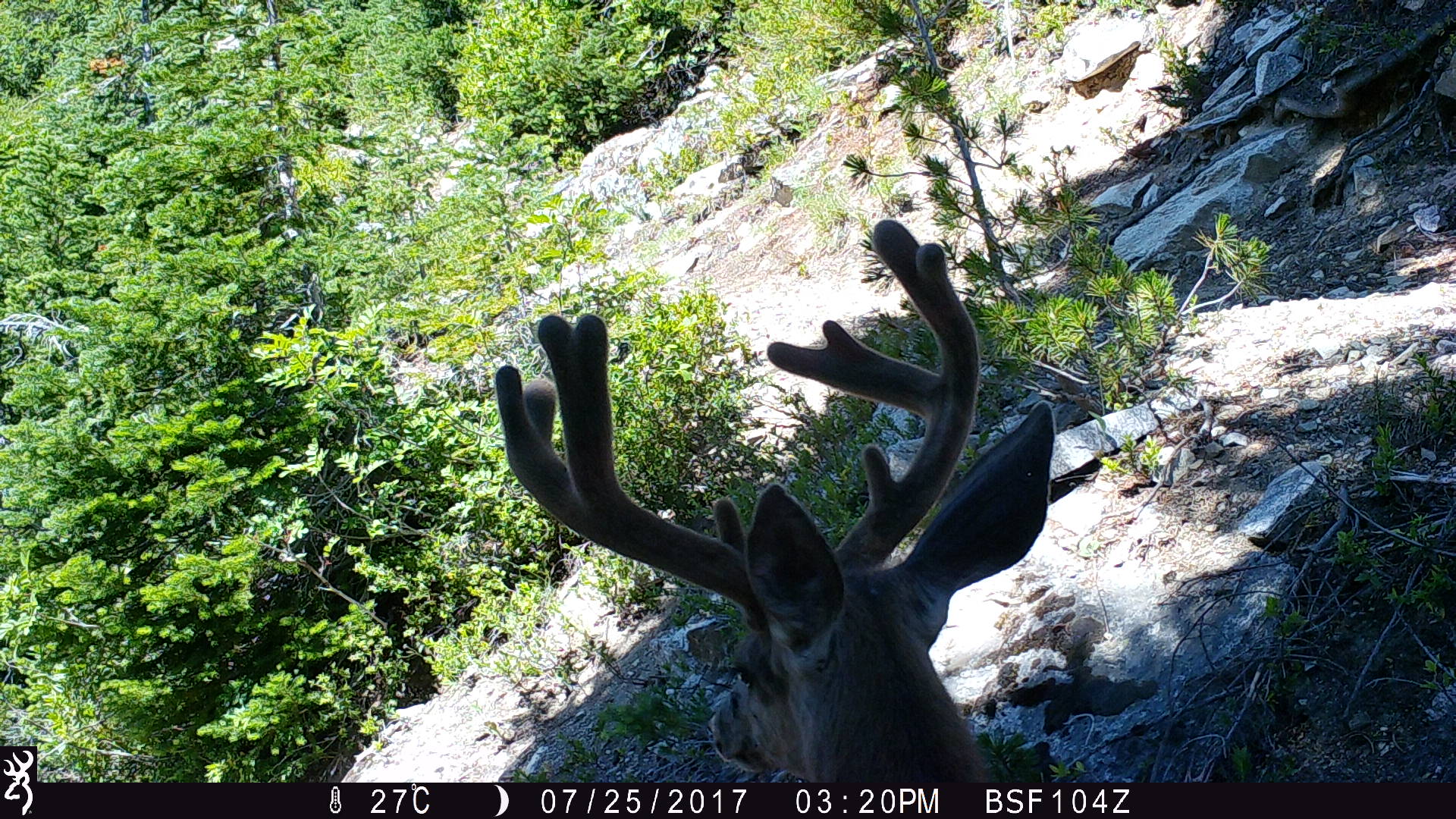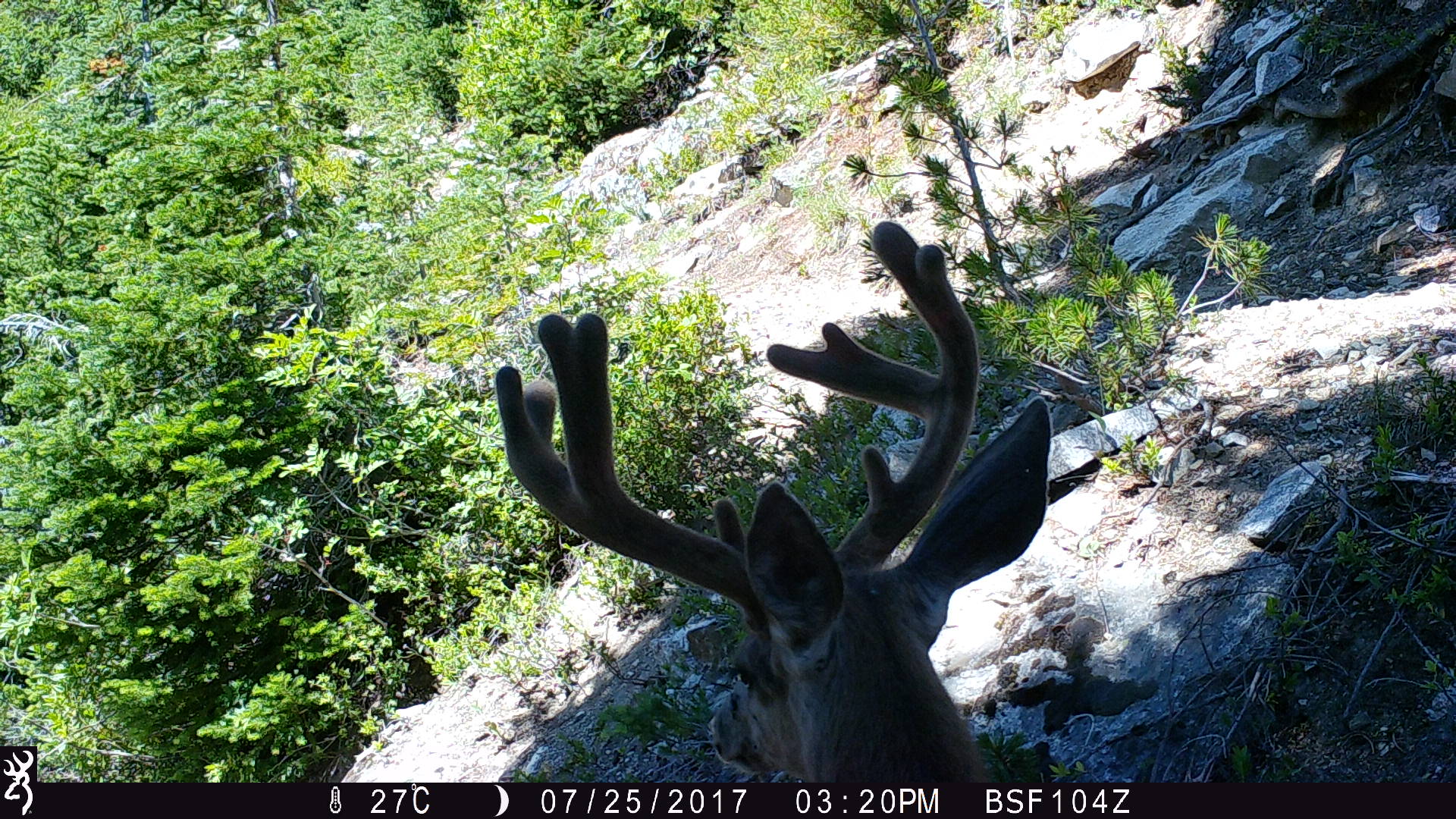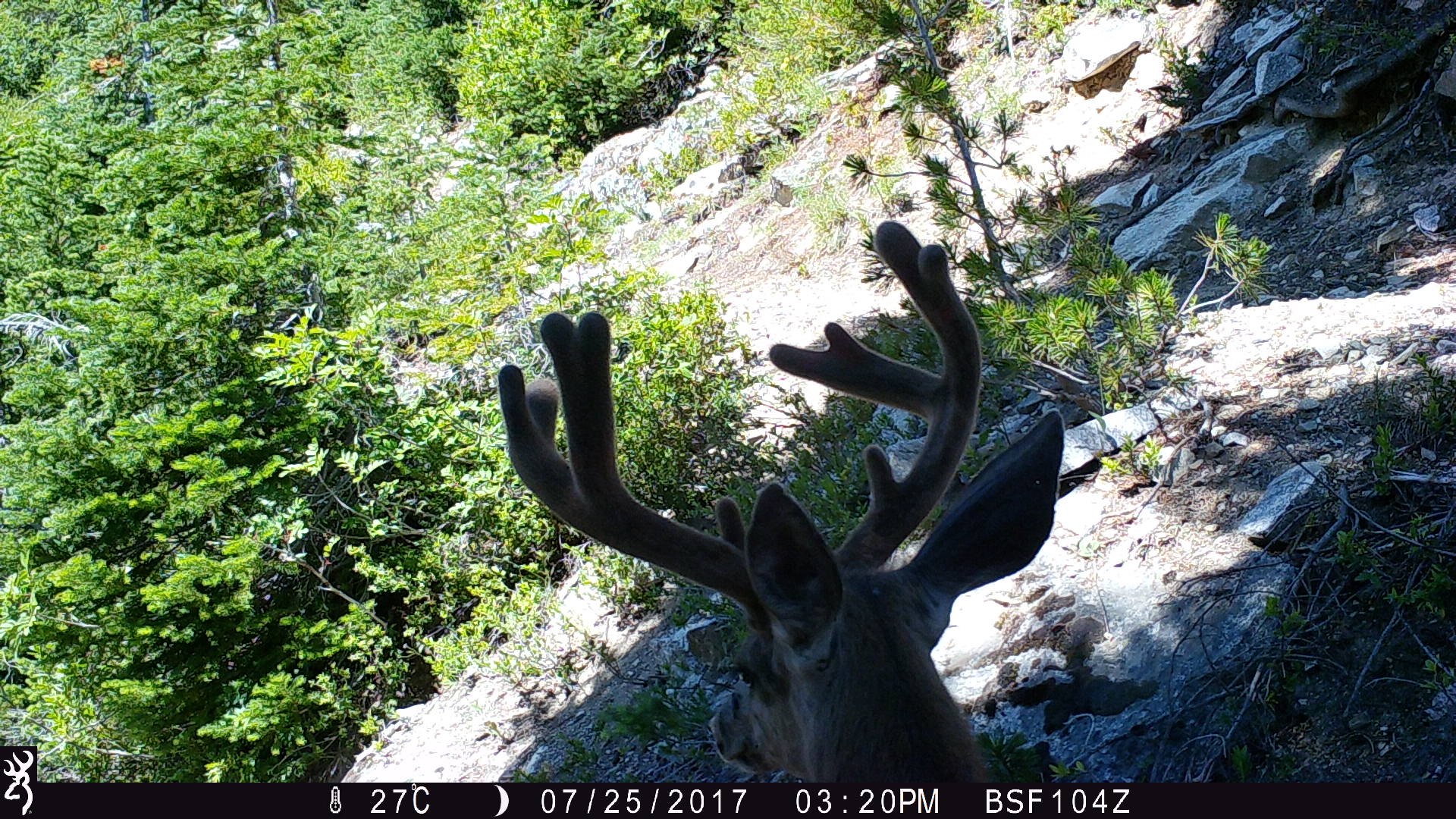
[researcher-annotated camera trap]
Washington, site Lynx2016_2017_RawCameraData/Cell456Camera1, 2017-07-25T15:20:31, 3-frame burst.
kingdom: Animalia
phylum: Chordata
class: Mammalia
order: Artiodactyla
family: Cervidae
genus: Odocoileus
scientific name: Odocoileus hemionus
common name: mule deer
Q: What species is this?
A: Odocoileus hemionus (mule deer).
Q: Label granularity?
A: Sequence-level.